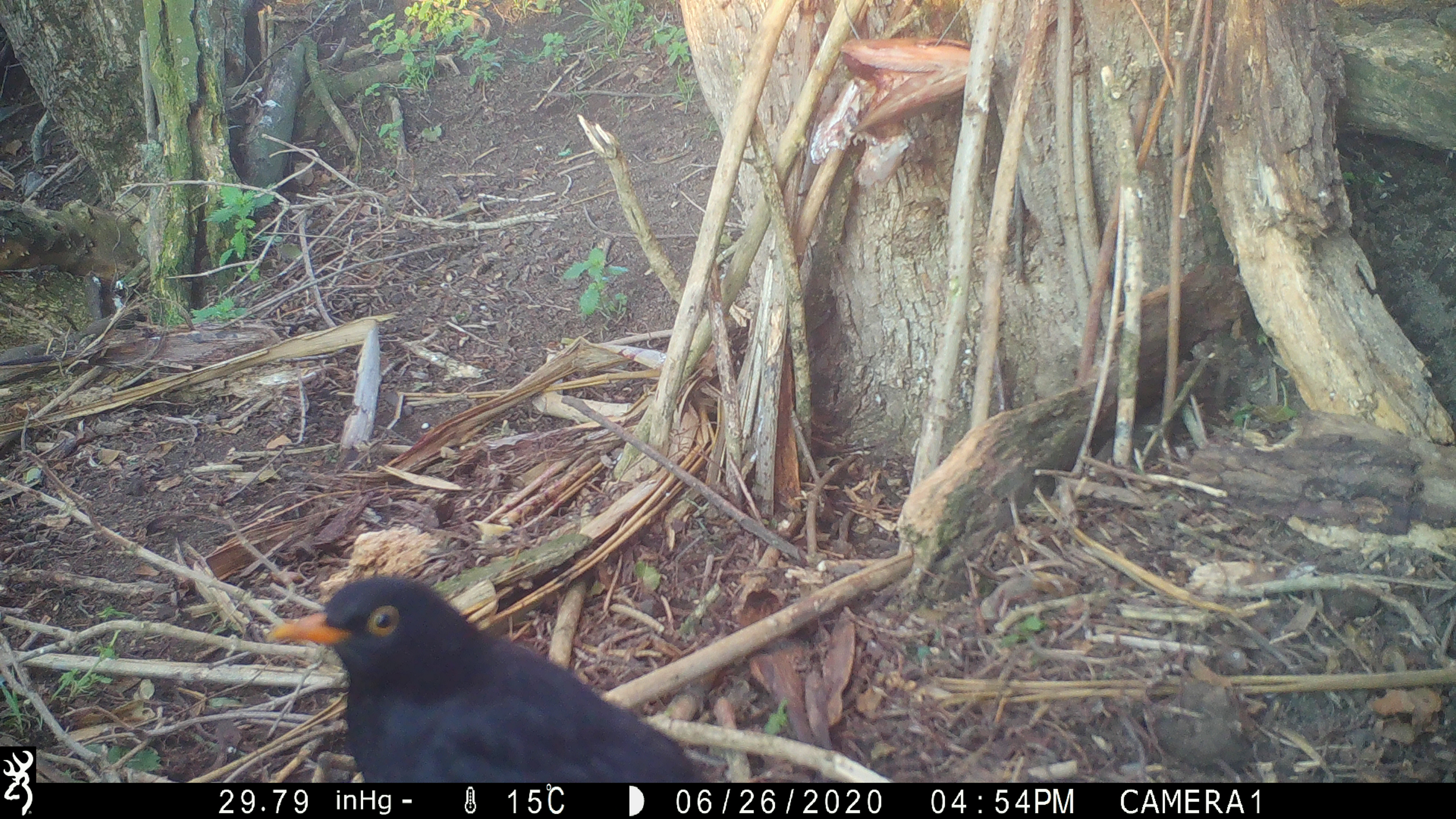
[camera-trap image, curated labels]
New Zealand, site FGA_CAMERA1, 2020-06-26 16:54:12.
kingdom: Animalia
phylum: Chordata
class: Aves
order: Passeriformes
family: Turdidae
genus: Turdus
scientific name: Turdus merula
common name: eurasian blackbird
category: blackbird